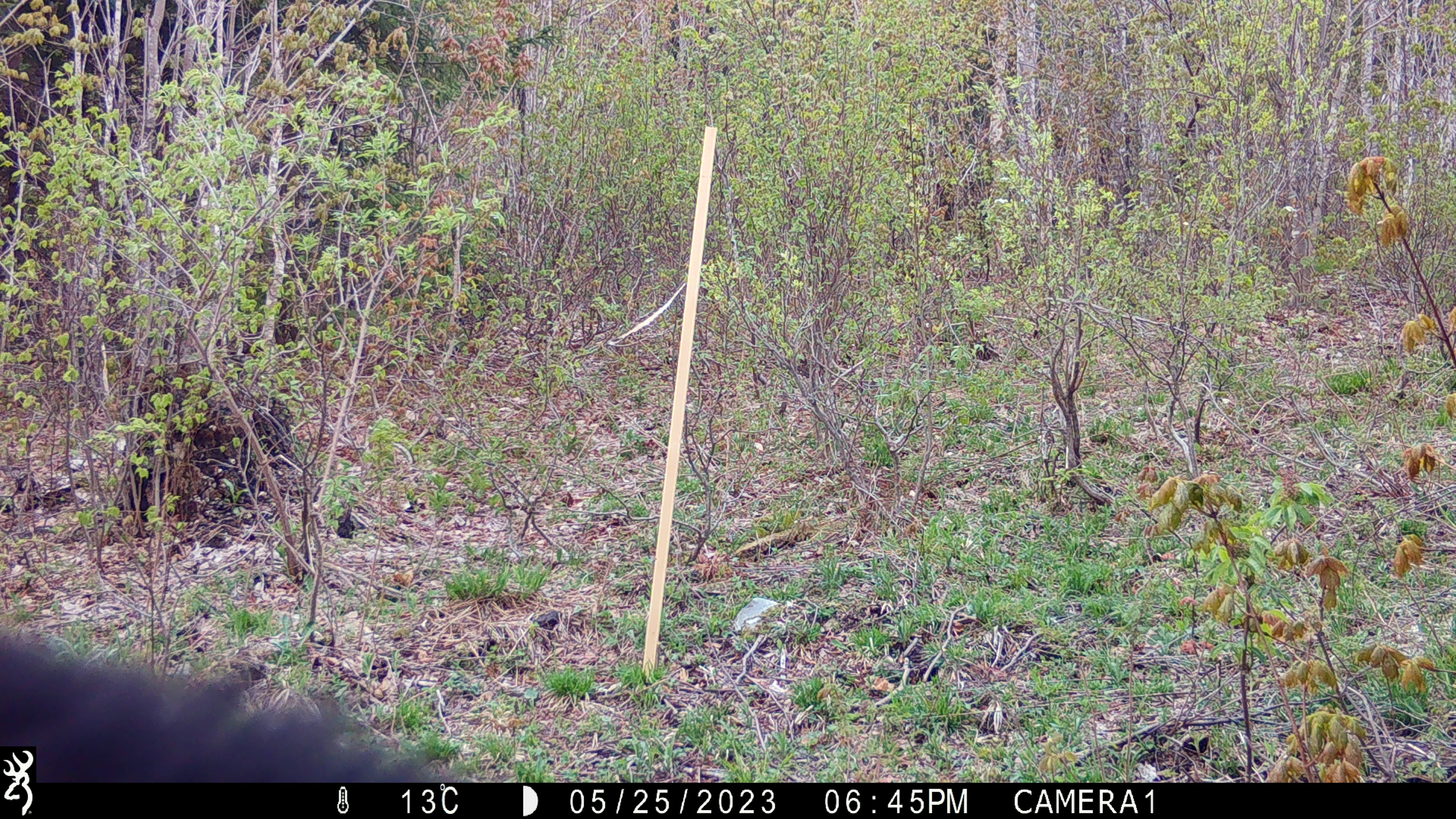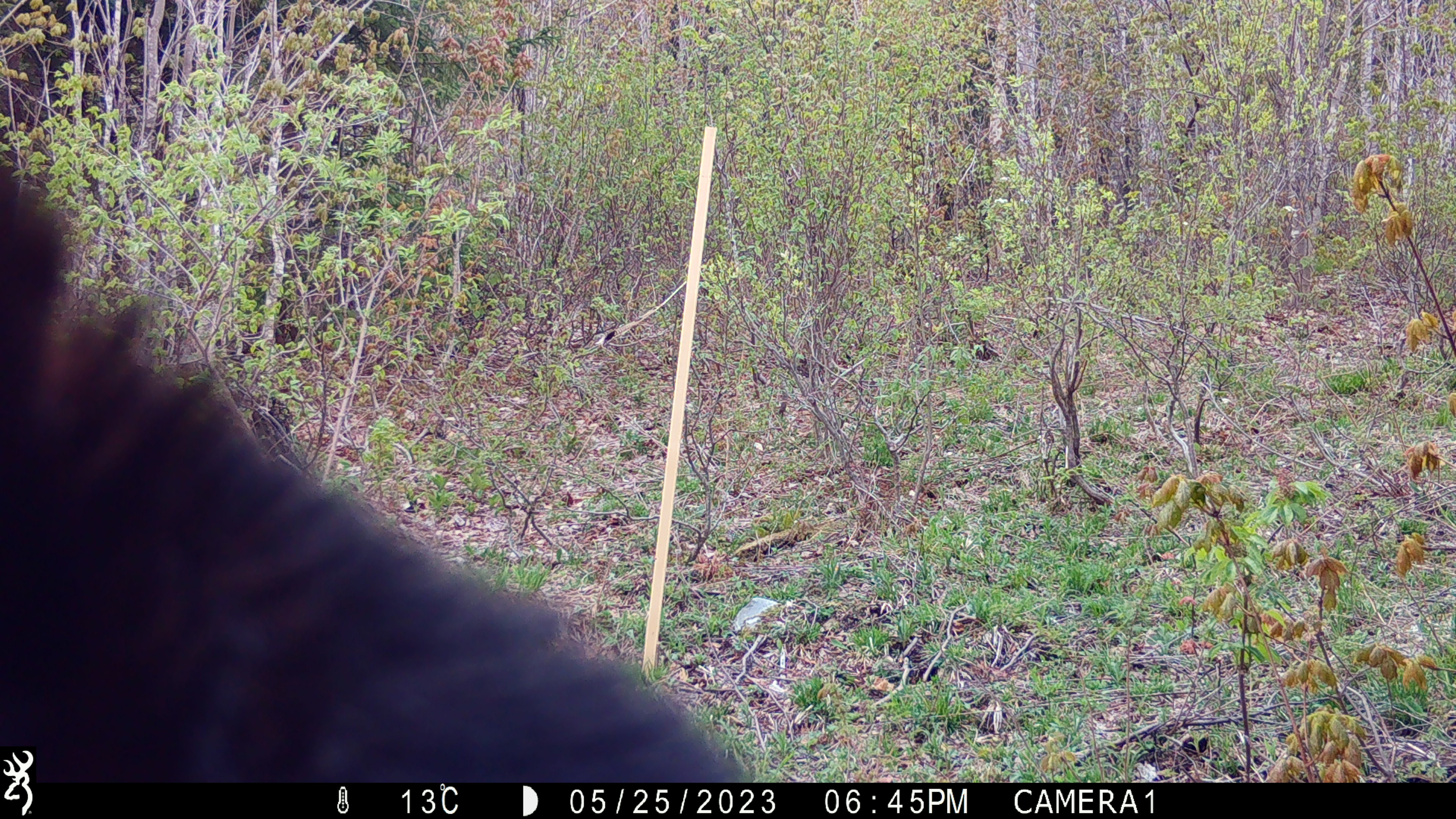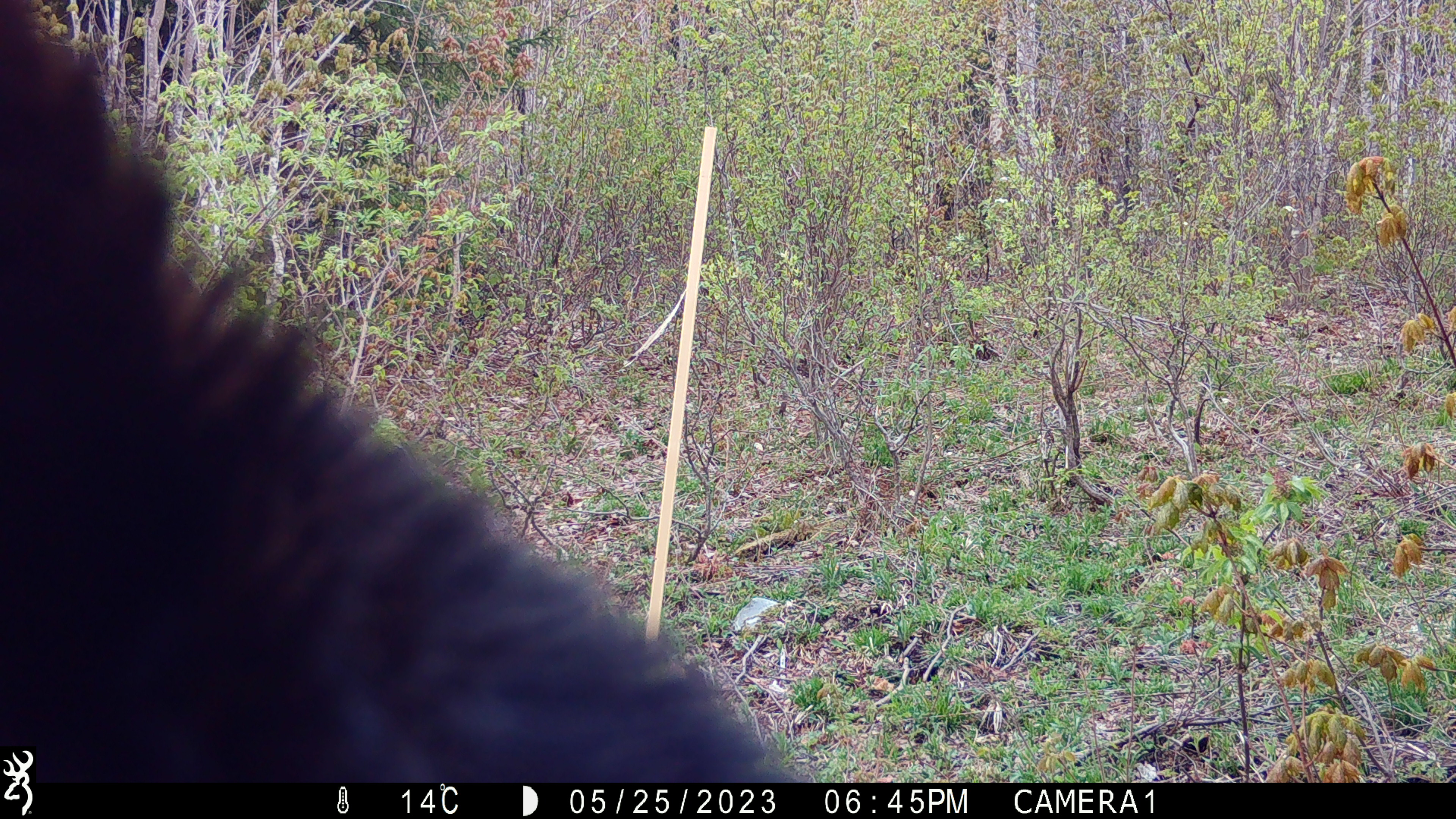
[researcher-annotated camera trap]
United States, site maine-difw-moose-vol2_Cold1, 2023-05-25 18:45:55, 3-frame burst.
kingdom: Animalia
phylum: Chordata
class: Mammalia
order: Carnivora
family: Ursidae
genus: Ursus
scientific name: Ursus americanus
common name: black bear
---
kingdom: Animalia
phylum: Chordata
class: Mammalia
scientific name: Mammalia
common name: mammal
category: mammal sp.